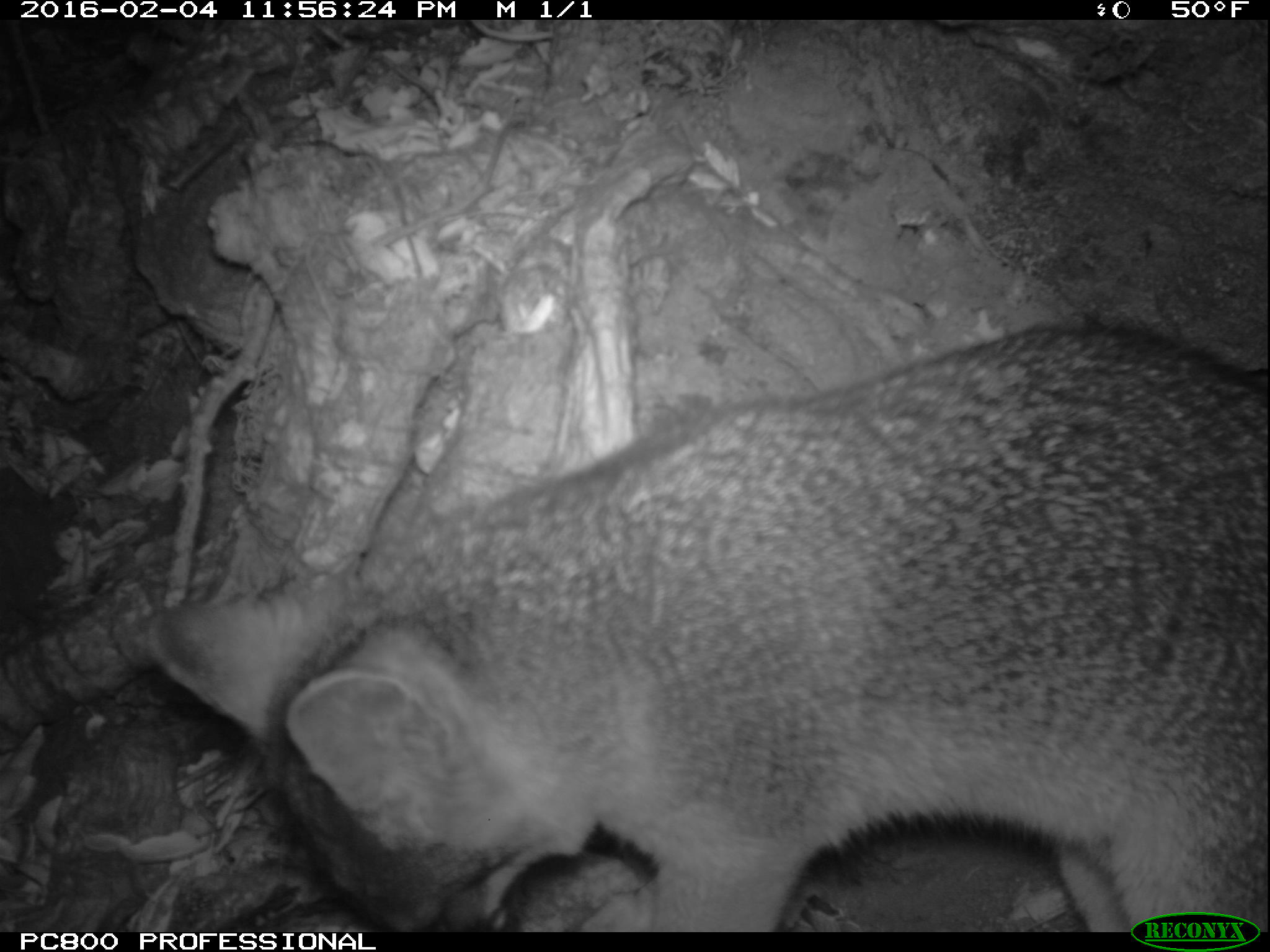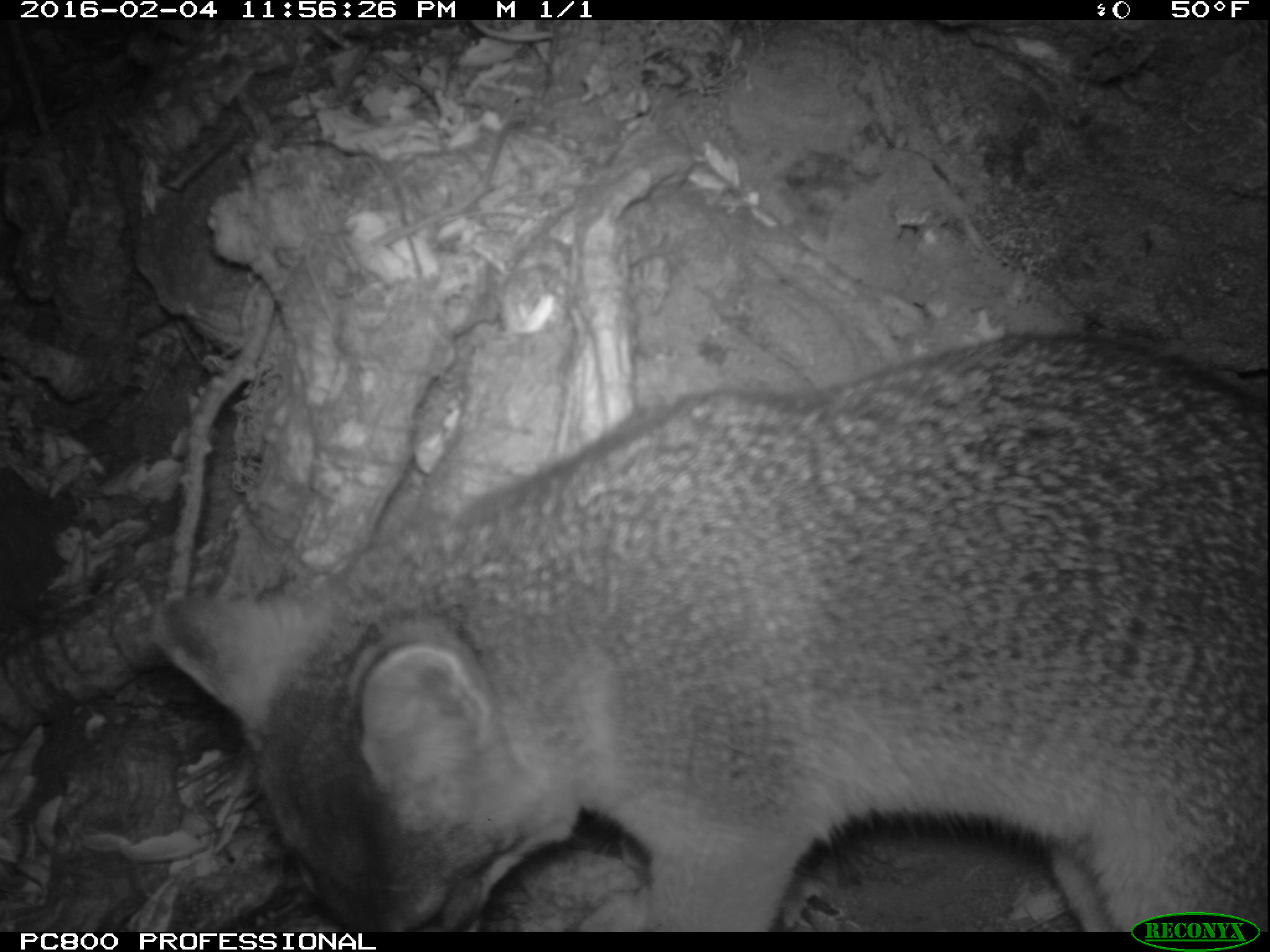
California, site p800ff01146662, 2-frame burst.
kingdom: Animalia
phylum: Chordata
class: Mammalia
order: Carnivora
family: Canidae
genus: Urocyon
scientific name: Urocyon littoralis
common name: island fox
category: fox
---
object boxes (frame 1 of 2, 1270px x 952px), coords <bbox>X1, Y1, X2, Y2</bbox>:
fox: <bbox>151, 317, 1269, 934</bbox>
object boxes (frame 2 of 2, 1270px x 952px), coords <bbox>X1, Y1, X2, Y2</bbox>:
fox: <bbox>154, 329, 1269, 932</bbox>